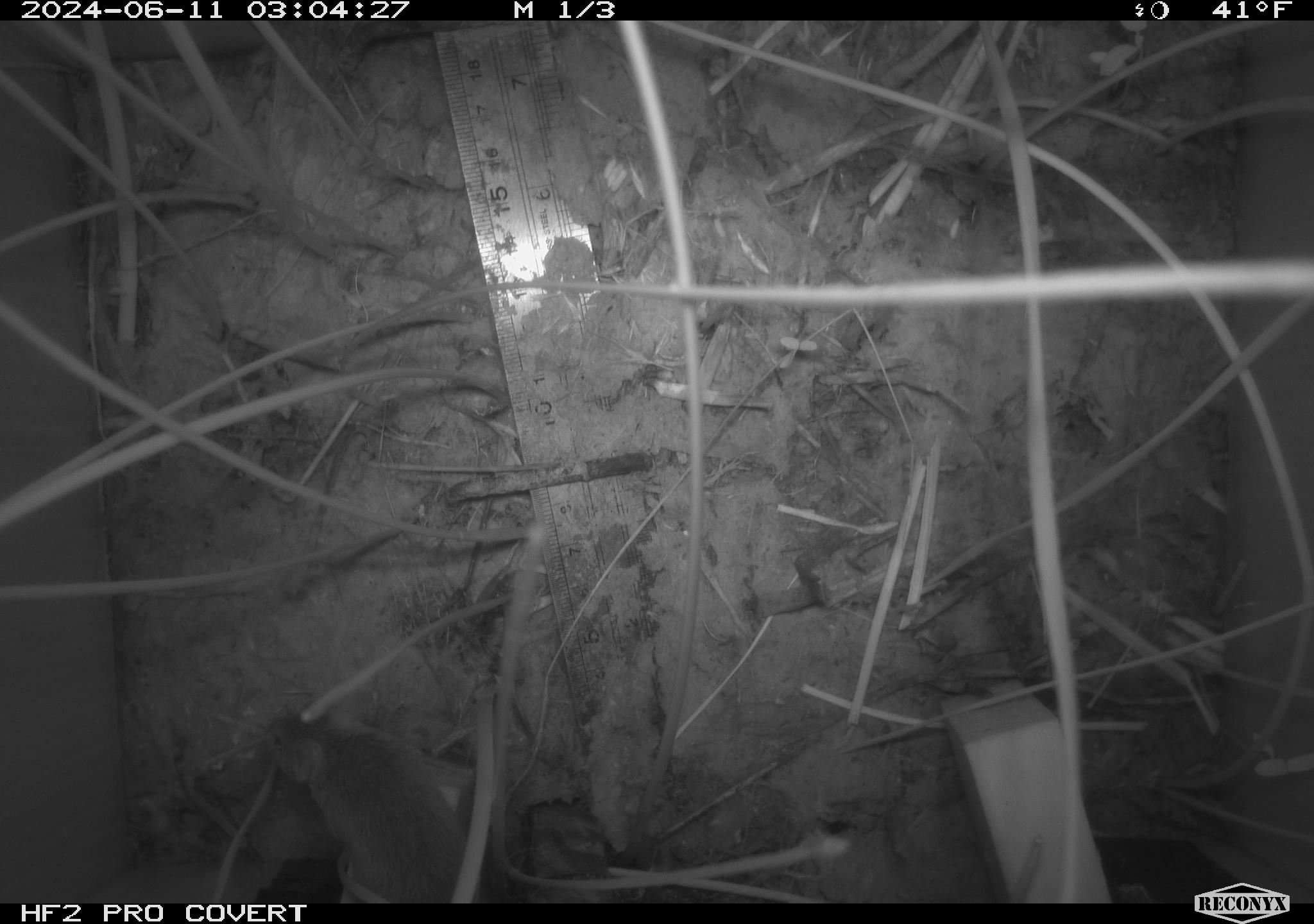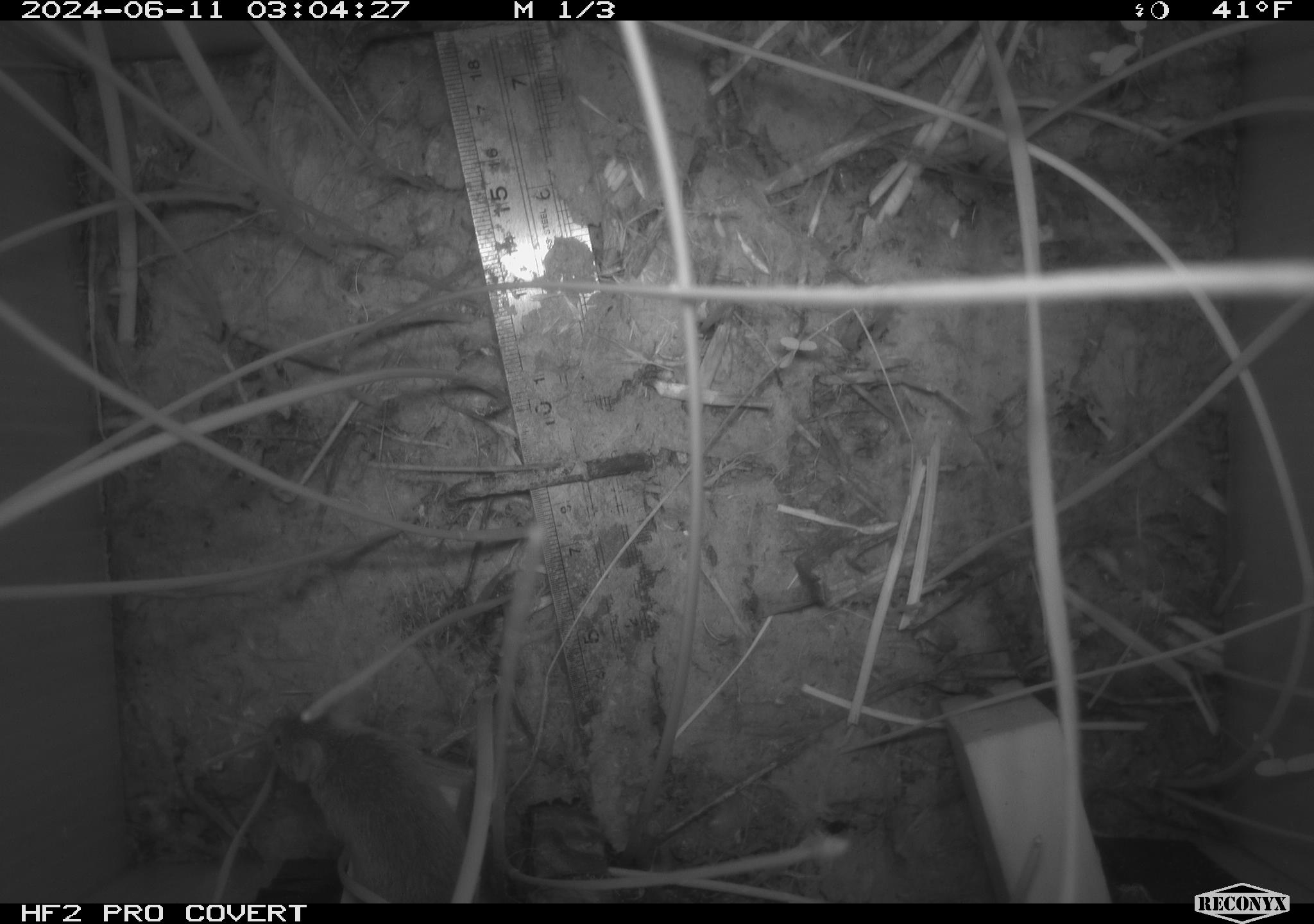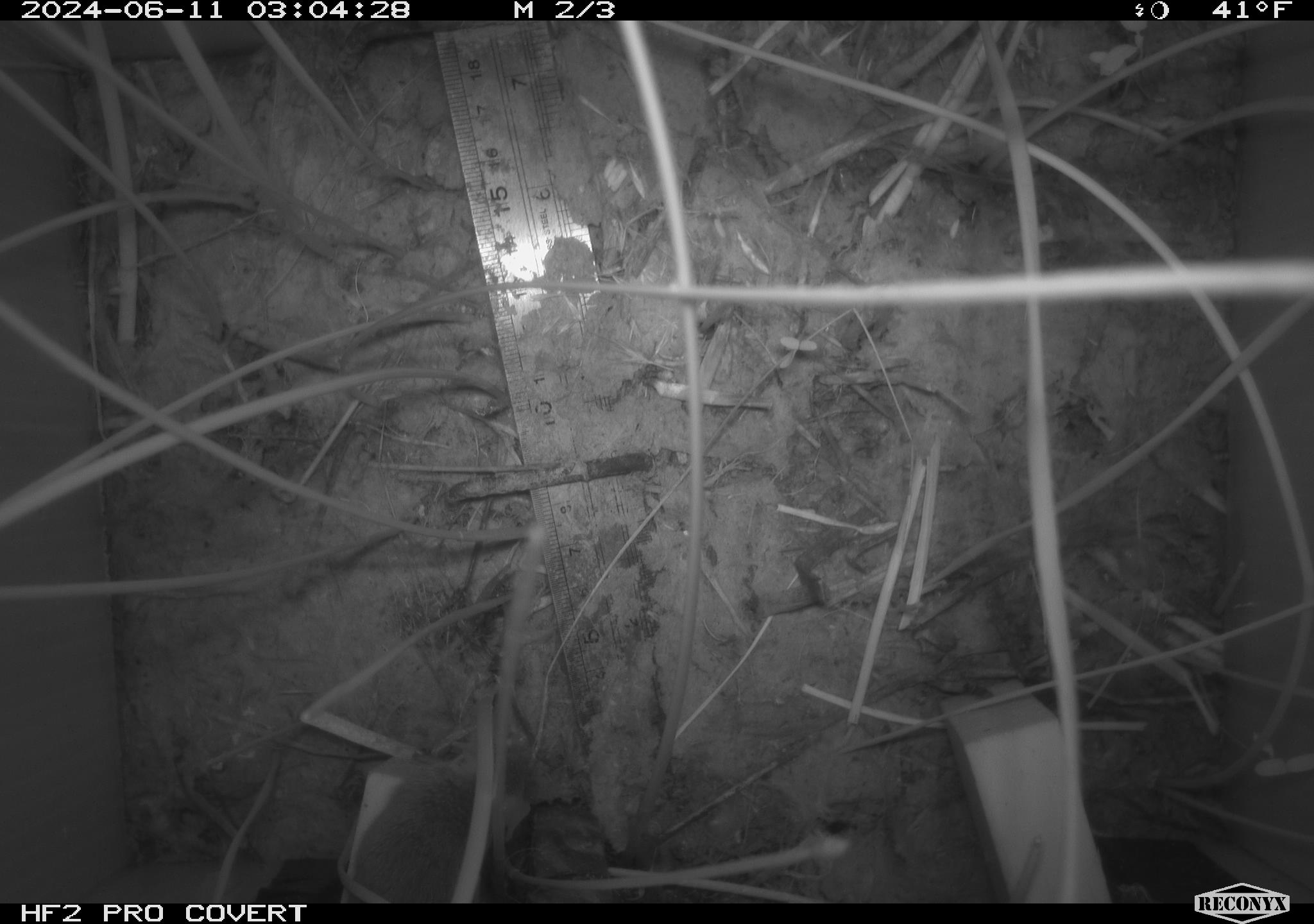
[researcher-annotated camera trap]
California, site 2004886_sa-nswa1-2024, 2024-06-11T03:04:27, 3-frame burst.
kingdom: Animalia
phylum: Chordata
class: Mammalia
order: Rodentia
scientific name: Rodentia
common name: rodent